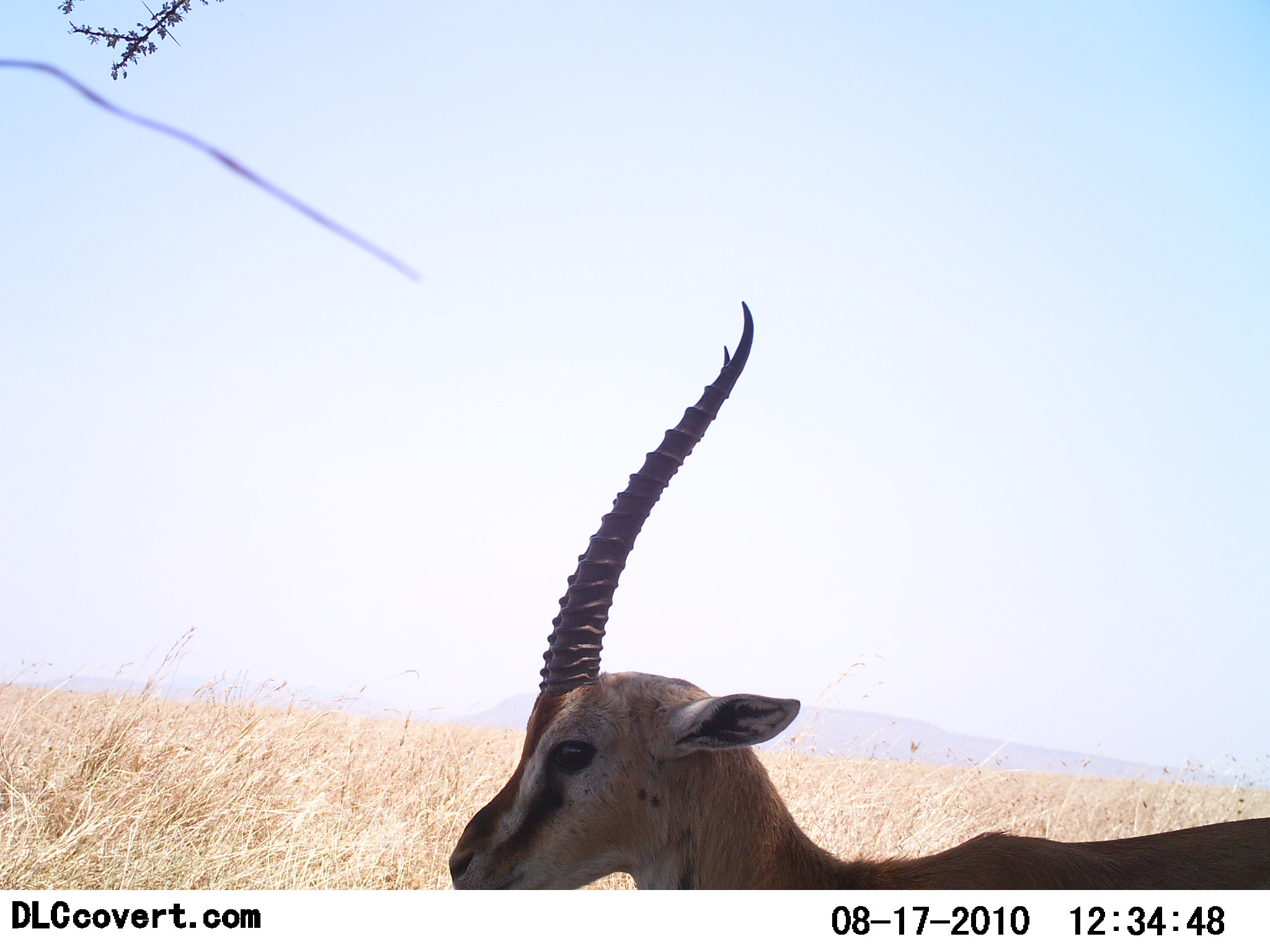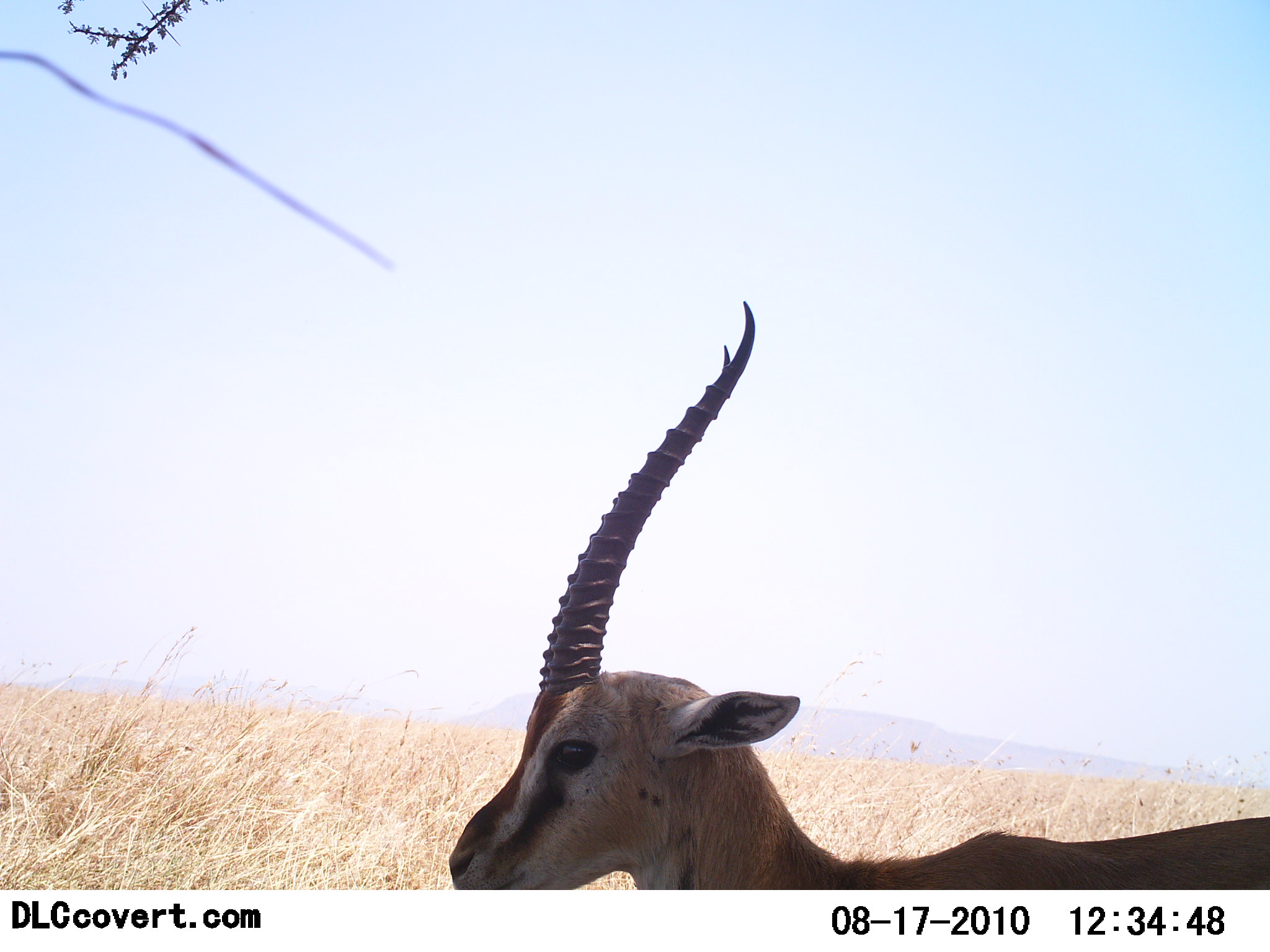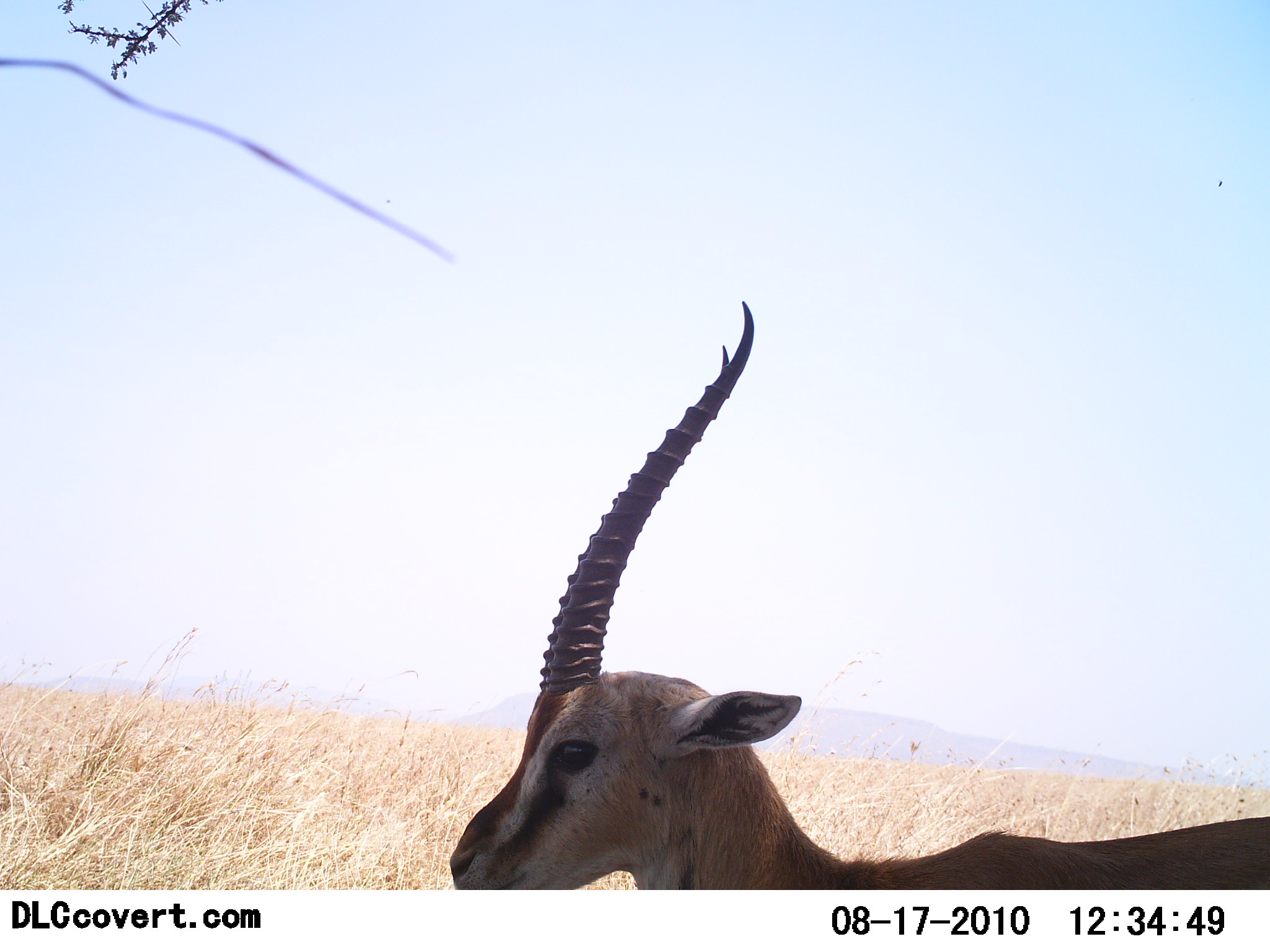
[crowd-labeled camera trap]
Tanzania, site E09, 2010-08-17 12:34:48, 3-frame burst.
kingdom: Animalia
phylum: Chordata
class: Mammalia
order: Artiodactyla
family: Bovidae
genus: Eudorcas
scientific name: Eudorcas thomsonii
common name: thomson's gazelle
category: gazellethomsons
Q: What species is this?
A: Gazellethomsons (thomson's gazelle) (Eudorcas thomsonii).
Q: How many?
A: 1.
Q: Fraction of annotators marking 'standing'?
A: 86%.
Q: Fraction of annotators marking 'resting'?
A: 14%.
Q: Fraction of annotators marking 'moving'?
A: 0%.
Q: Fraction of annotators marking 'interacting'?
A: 0%.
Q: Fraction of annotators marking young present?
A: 0%.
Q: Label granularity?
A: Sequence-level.